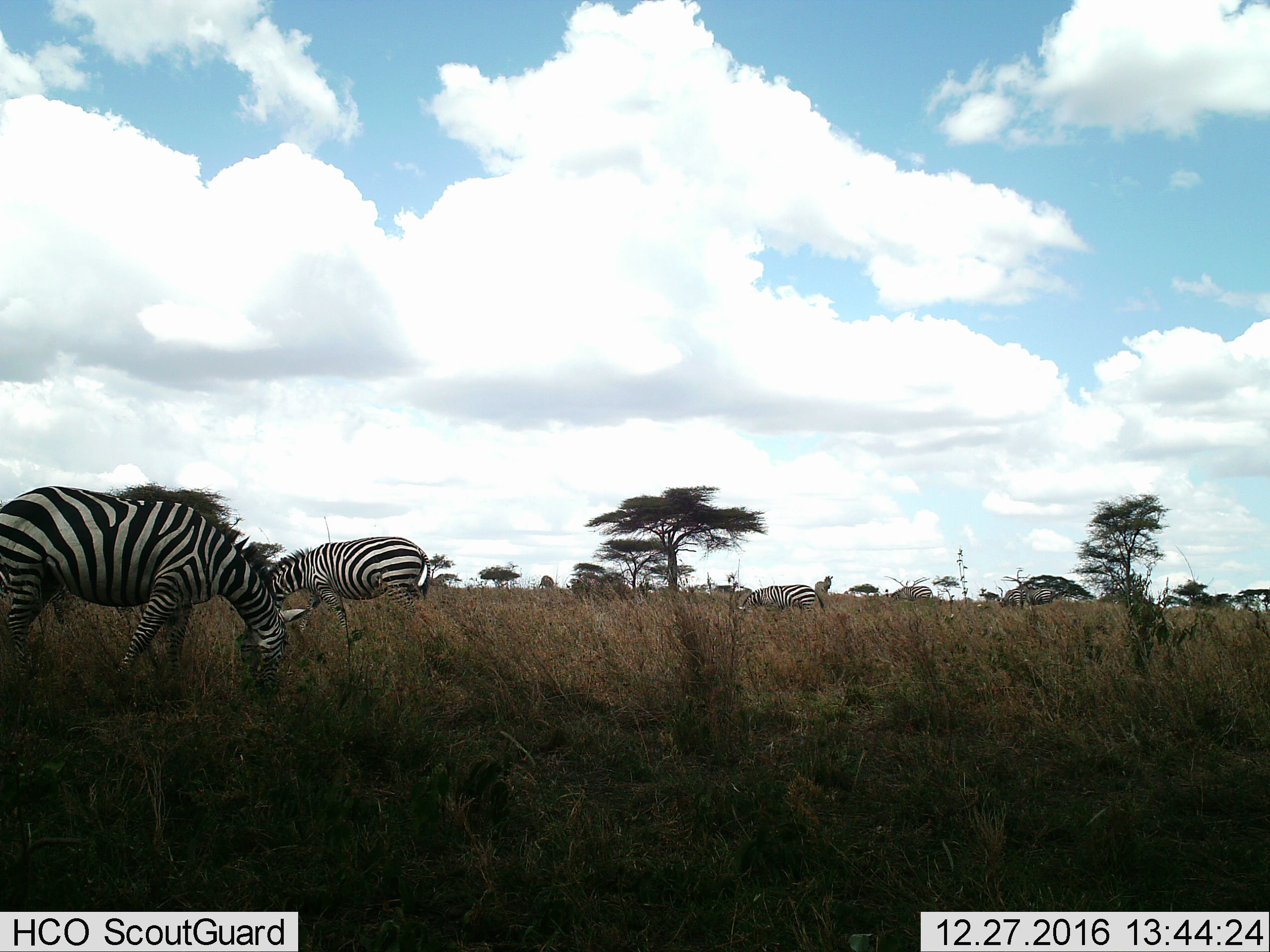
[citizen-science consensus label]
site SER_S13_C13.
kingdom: Animalia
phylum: Chordata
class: Mammalia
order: Perissodactyla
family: Equidae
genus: Equus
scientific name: Equus quagga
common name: plains zebra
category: zebraplains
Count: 7.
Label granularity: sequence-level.